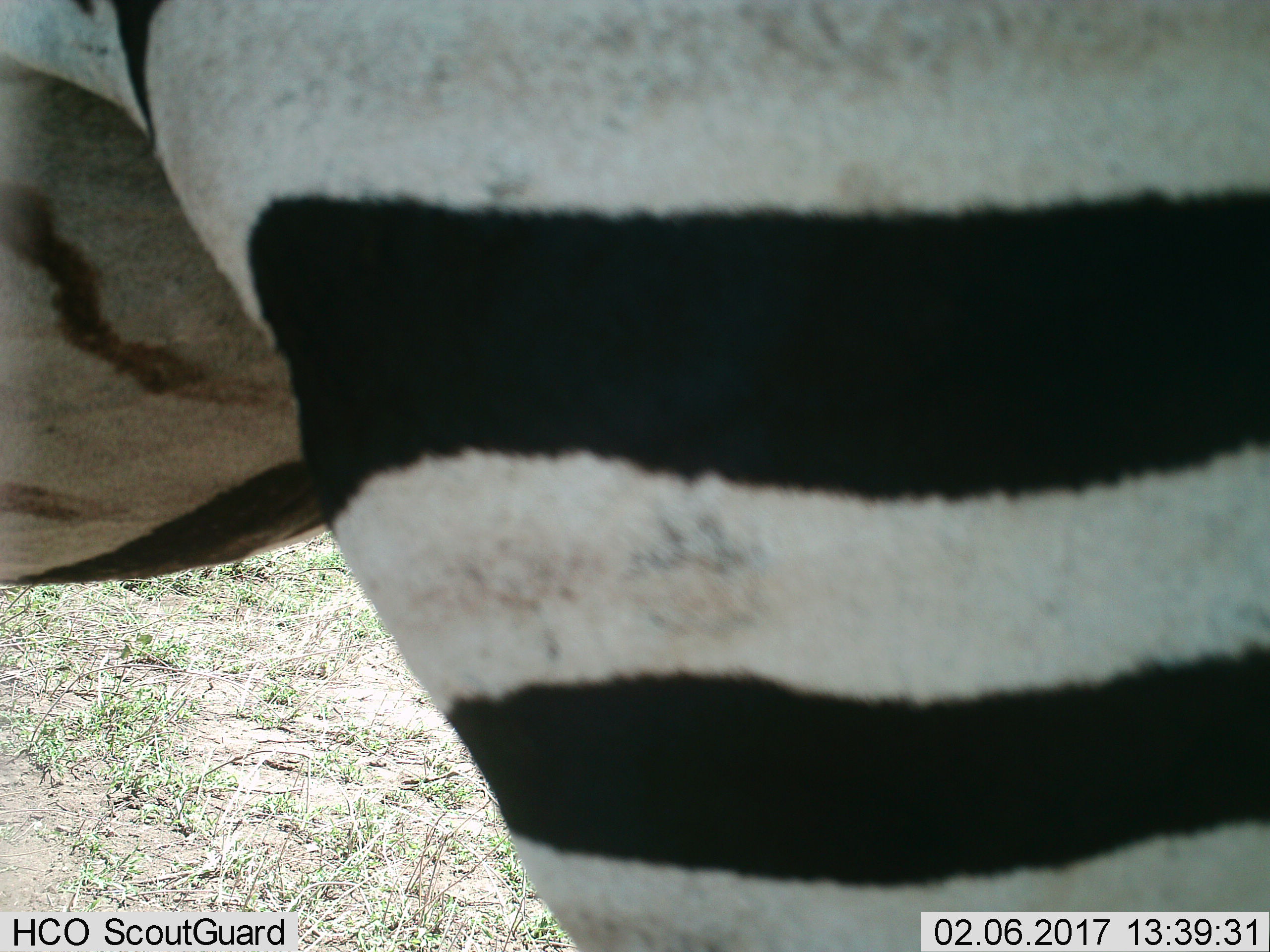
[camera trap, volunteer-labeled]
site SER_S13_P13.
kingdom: Animalia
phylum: Chordata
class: Mammalia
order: Perissodactyla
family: Equidae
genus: Equus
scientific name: Equus quagga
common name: plains zebra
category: zebraplains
Zebraplains (plains zebra) (Equus quagga), count 1. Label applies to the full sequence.